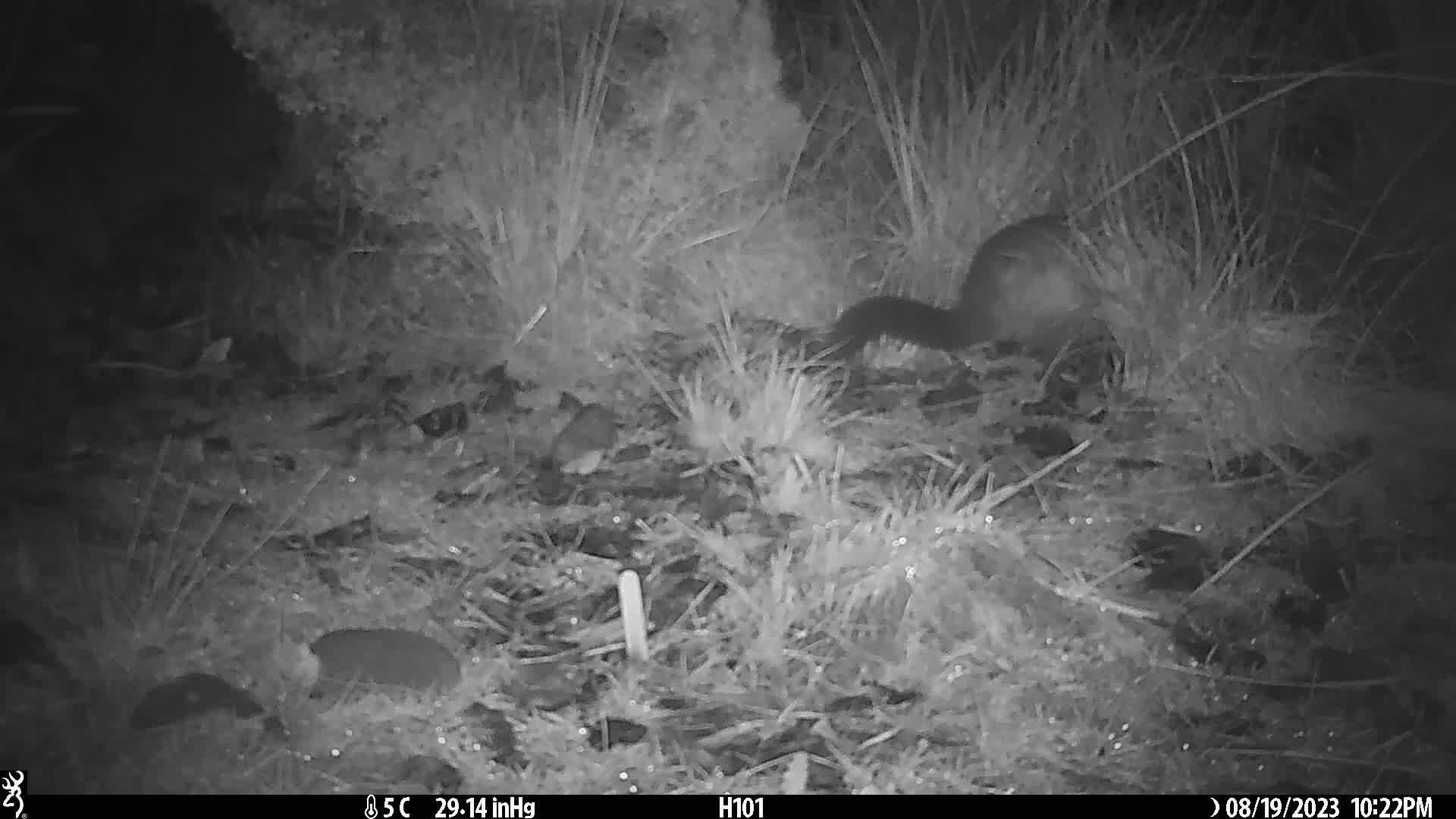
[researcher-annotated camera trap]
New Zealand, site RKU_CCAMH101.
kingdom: Animalia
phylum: Chordata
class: Mammalia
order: Diprotodontia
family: Phalangeridae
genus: Trichosurus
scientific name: Trichosurus vulpecula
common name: common brushtail possum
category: possum